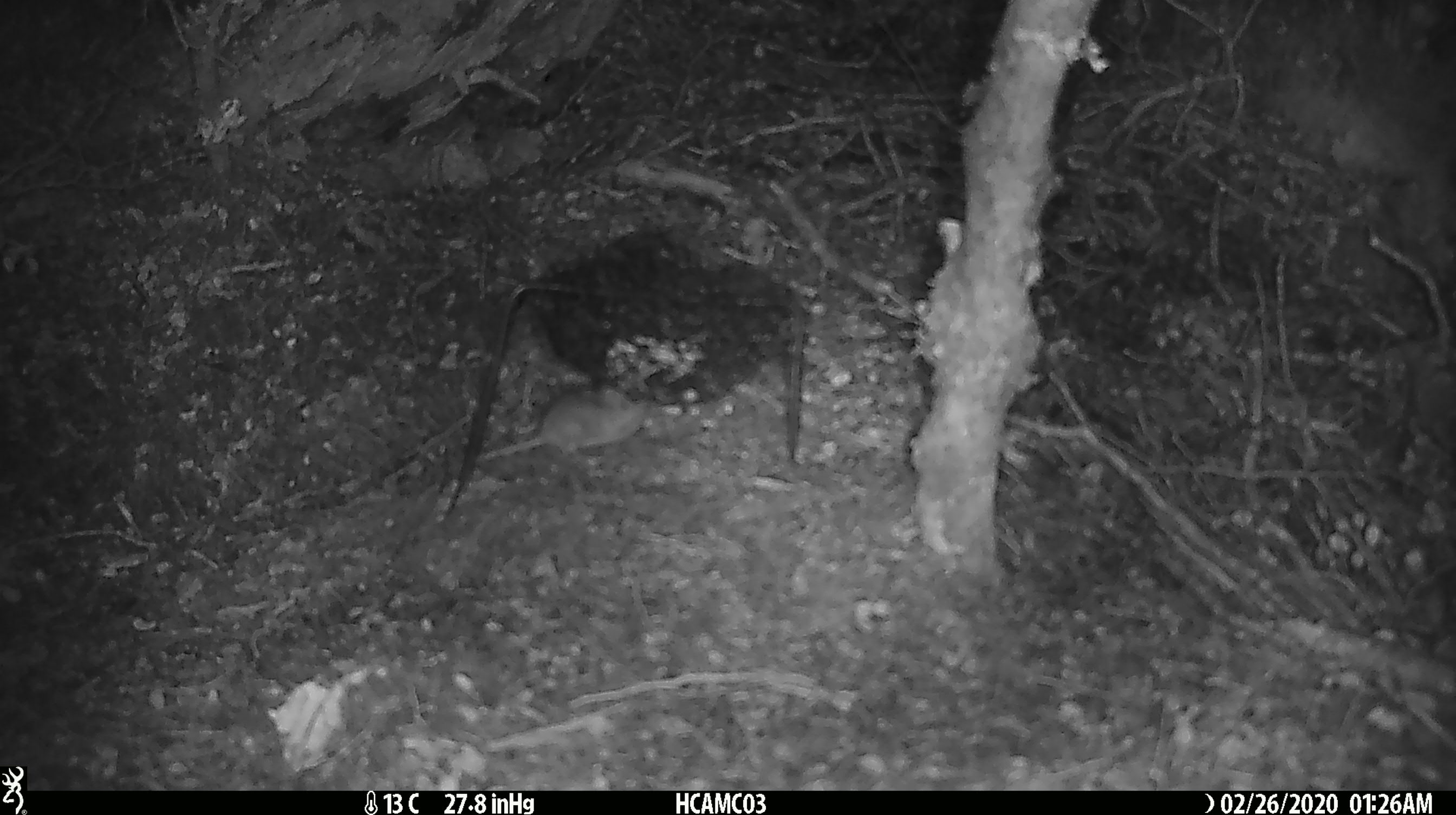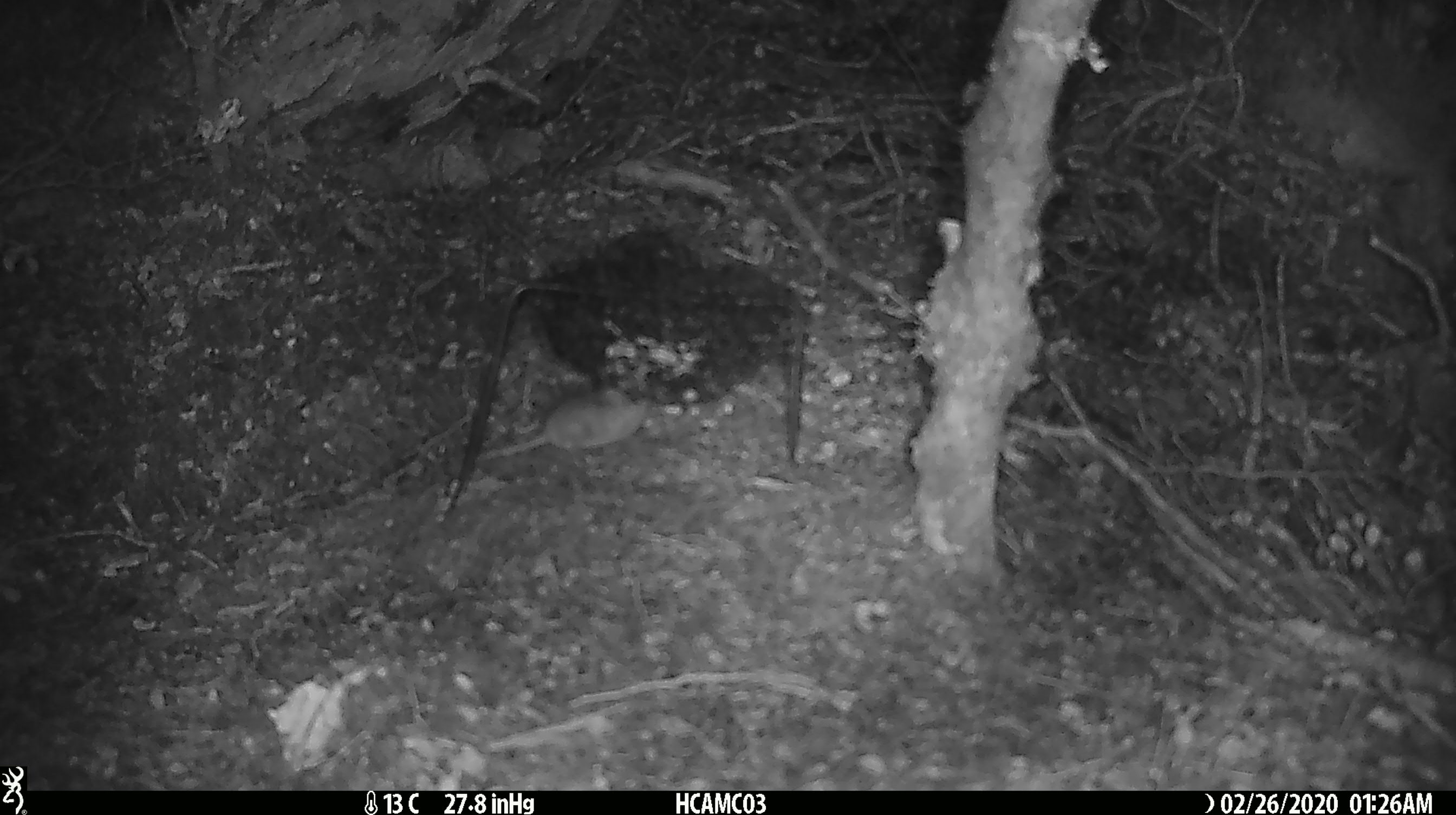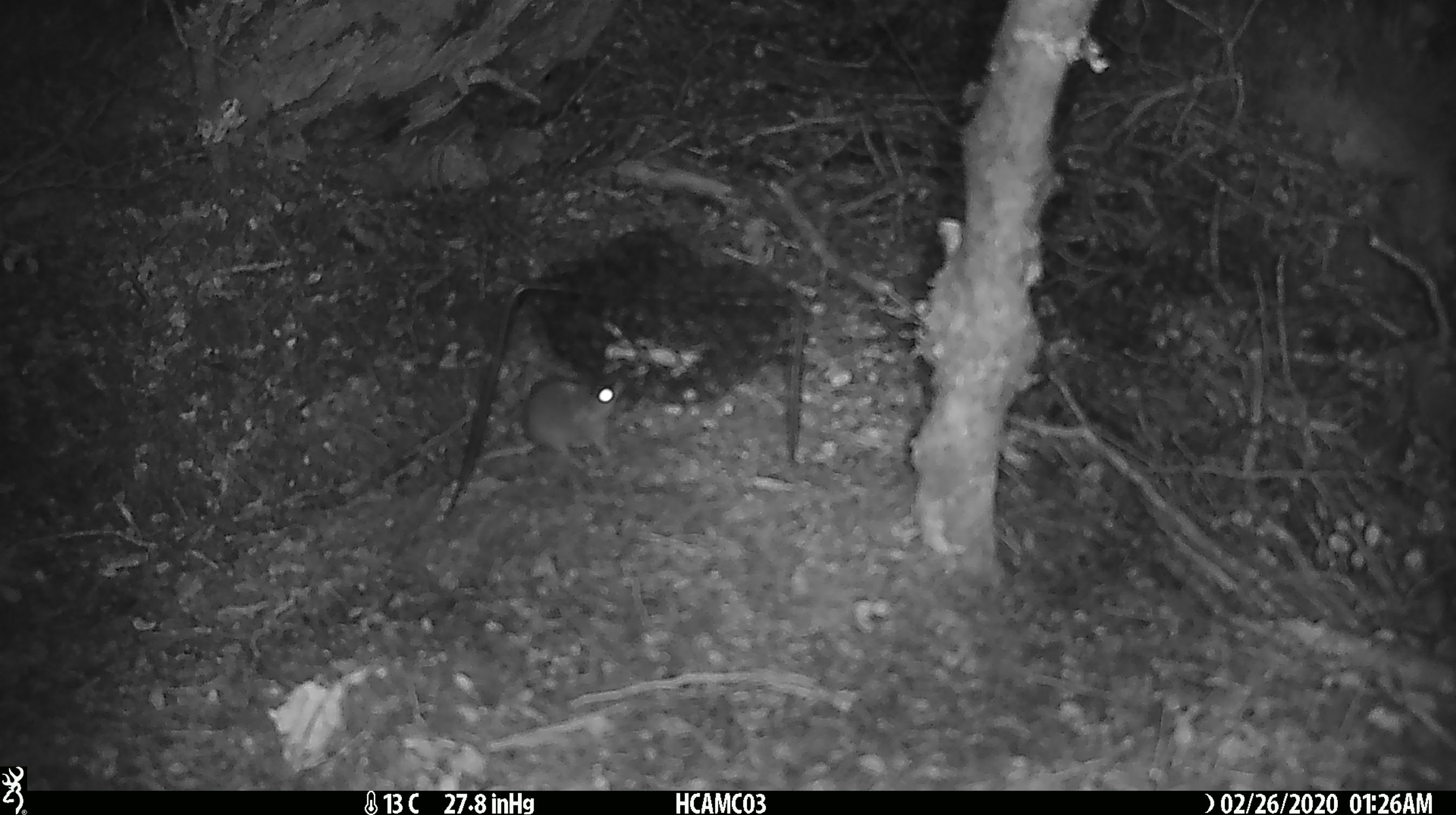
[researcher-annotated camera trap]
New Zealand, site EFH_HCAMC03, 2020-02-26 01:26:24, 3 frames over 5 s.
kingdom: Animalia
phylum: Chordata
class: Mammalia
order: Rodentia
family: Muridae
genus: Mus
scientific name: Mus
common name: mouse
Mouse (Mus).